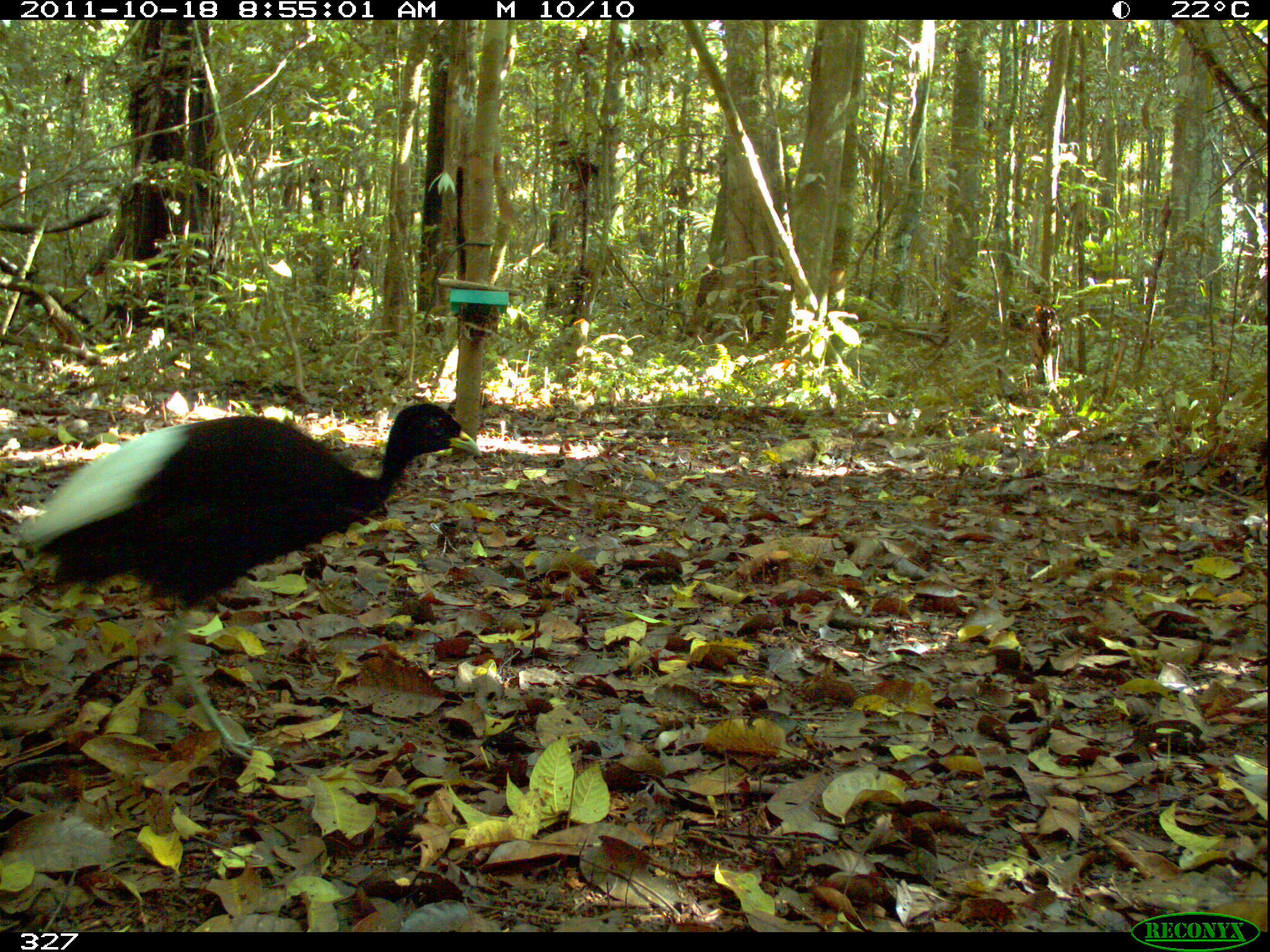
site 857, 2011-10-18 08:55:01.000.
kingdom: Animalia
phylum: Chordata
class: Aves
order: Gruiformes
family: Psophiidae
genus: Psophia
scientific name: Psophia leucoptera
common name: pale-winged trumpeter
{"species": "Psophia leucoptera (pale-winged trumpeter)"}